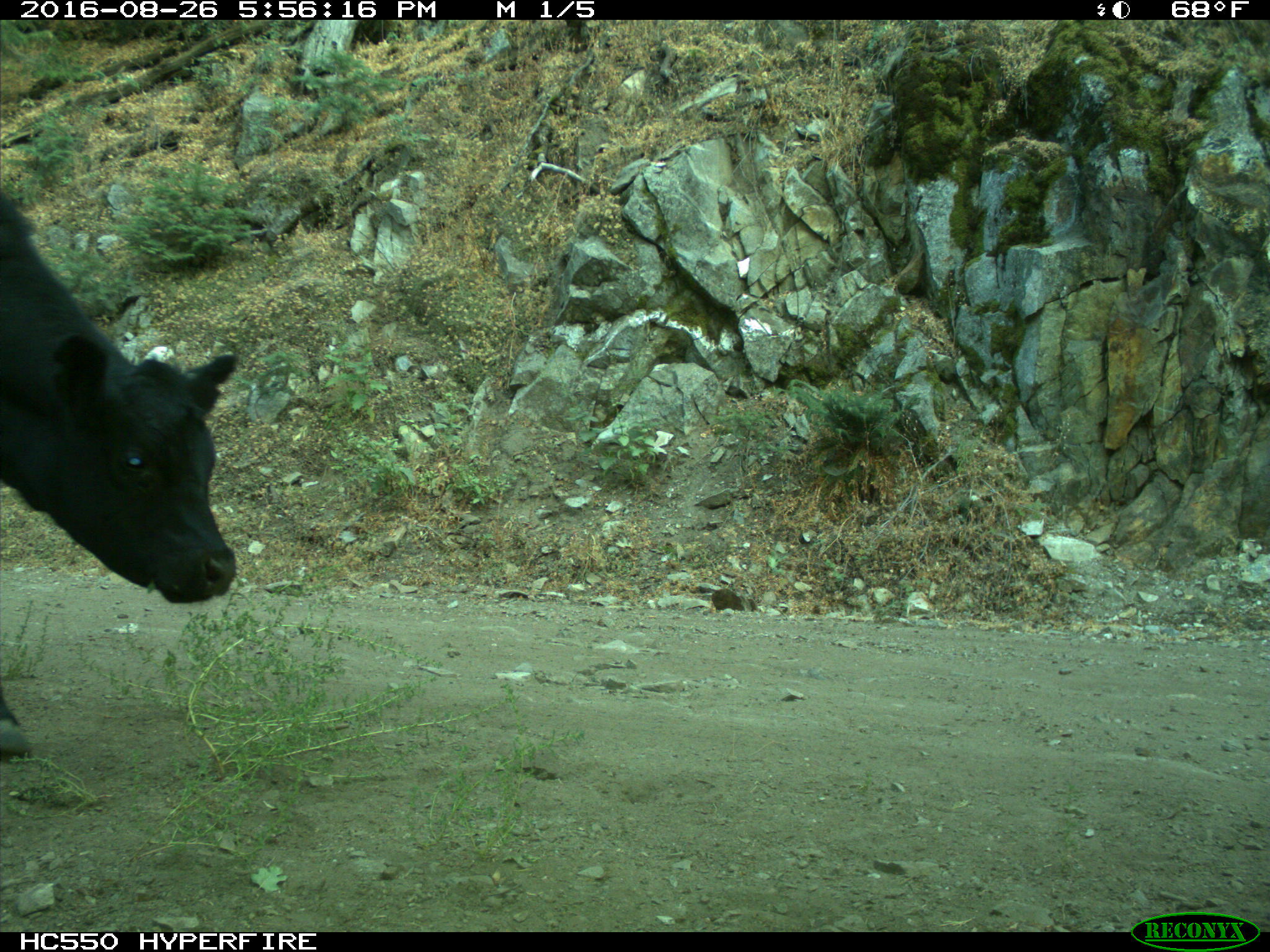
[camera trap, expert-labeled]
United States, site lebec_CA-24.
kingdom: Animalia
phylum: Chordata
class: Mammalia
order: Artiodactyla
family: Bovidae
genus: Bos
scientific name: Bos taurus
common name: domestic cow